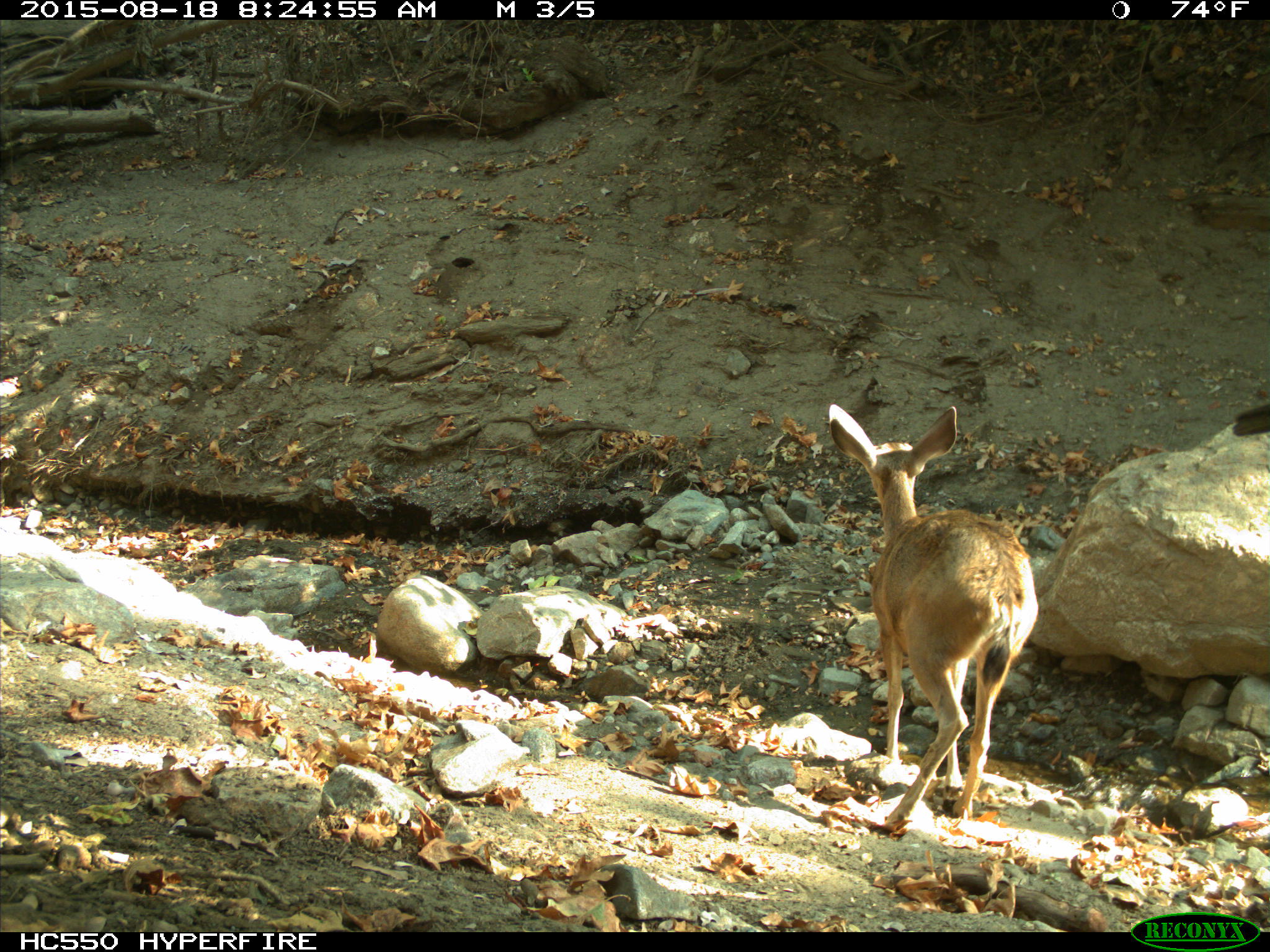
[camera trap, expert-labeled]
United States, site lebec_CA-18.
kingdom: Animalia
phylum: Chordata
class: Mammalia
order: Artiodactyla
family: Cervidae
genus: Odocoileus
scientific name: Odocoileus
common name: deer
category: unidentified deer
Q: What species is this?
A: Unidentified deer (deer) (Odocoileus).